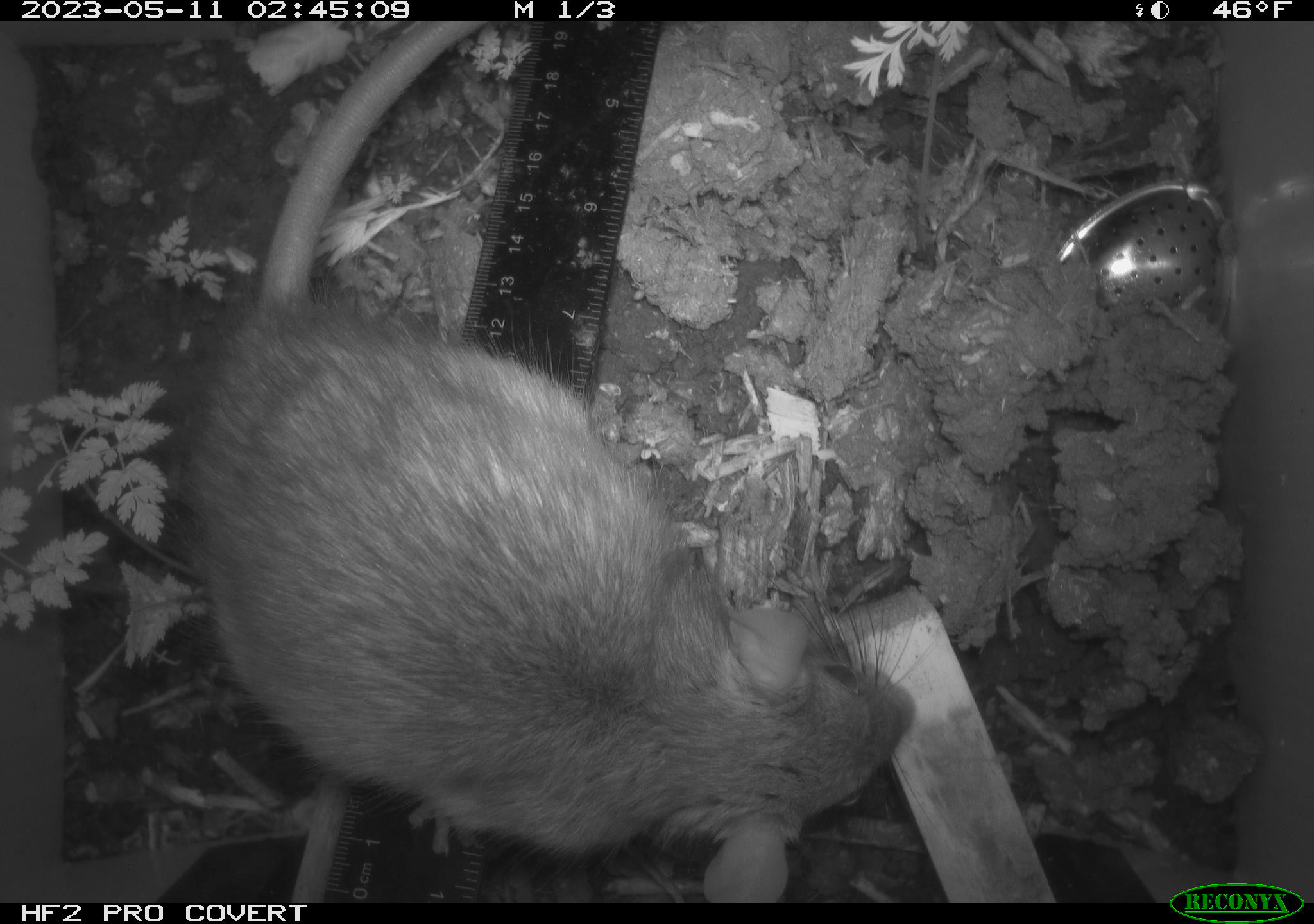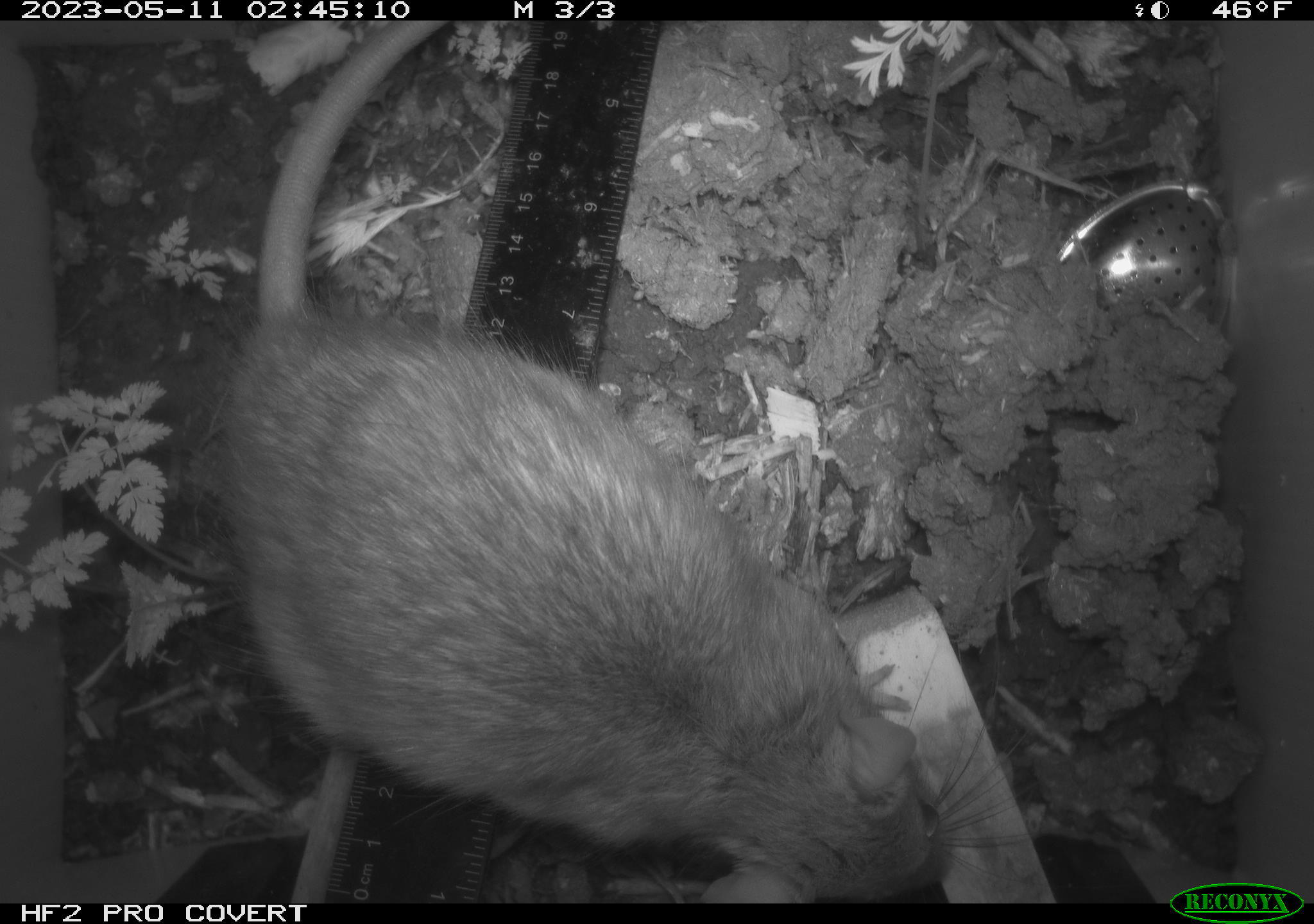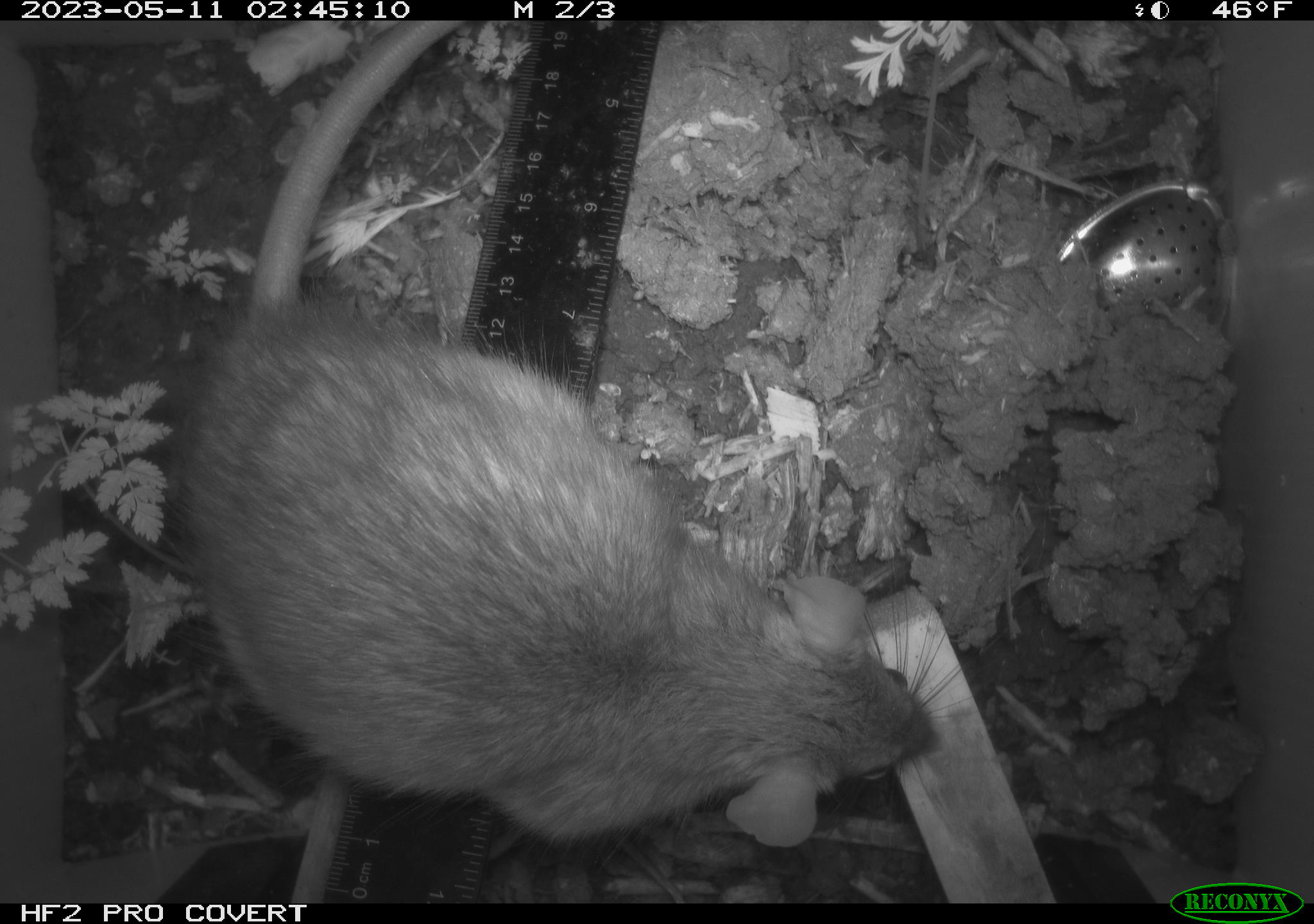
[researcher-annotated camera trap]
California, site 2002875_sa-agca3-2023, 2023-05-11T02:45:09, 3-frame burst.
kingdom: Animalia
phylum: Chordata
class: Mammalia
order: Rodentia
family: Muridae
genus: Rattus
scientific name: Rattus rattus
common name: house rat